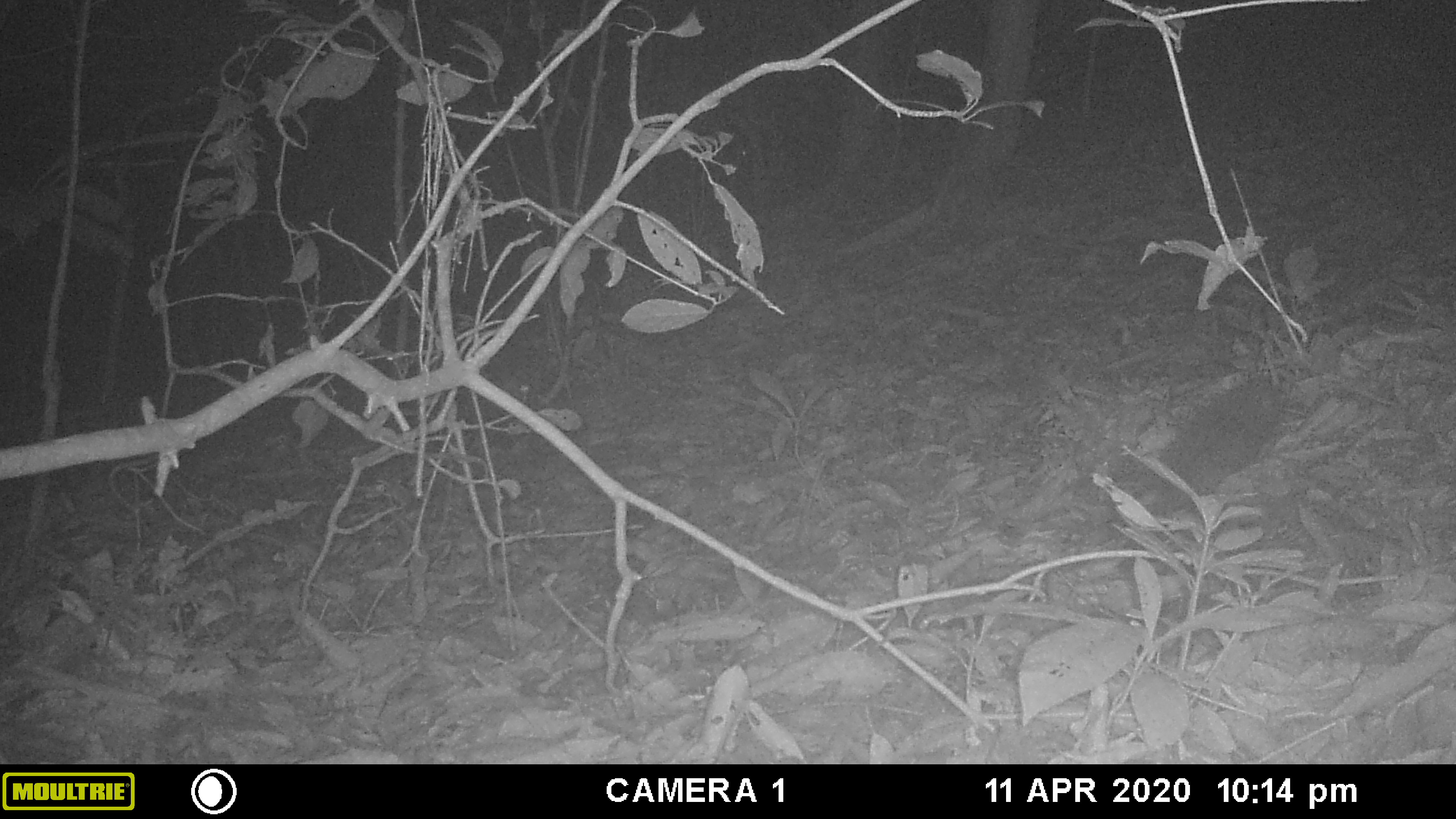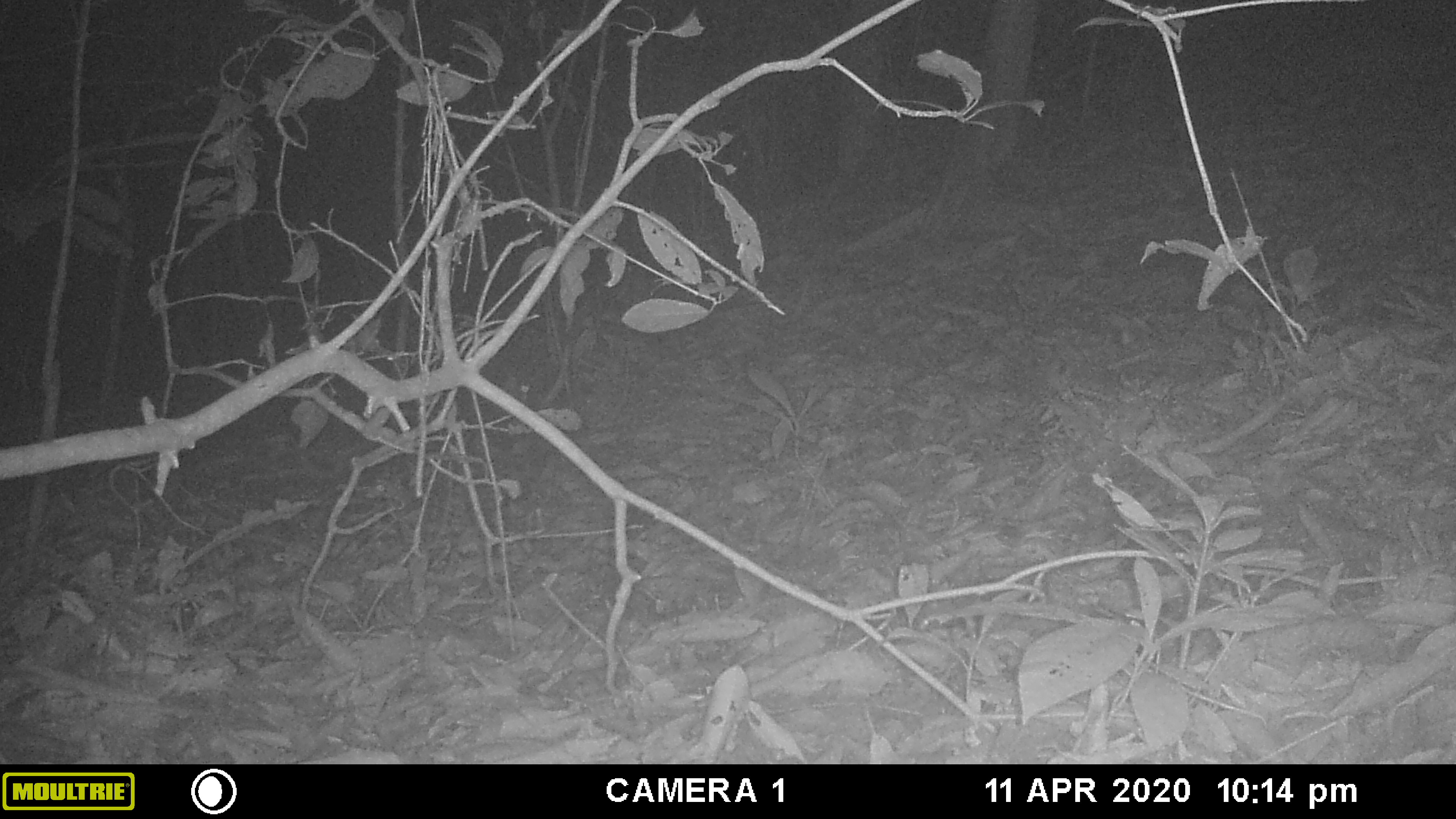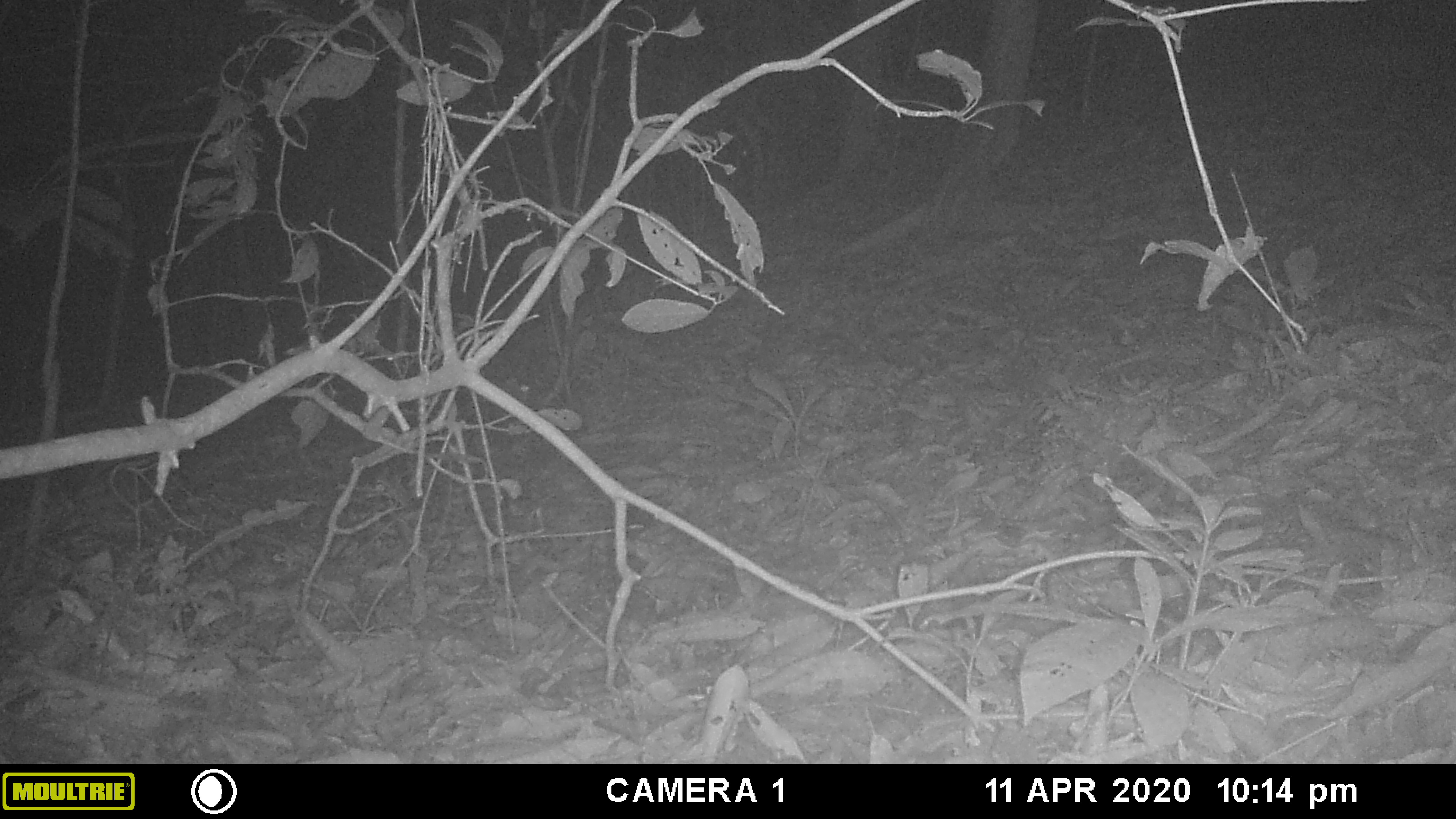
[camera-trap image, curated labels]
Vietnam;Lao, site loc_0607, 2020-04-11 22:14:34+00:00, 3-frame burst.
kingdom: Animalia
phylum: Chordata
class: Mammalia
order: Carnivora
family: Mustelidae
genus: Melogale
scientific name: Melogale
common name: ferret badger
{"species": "ferret badger (Melogale)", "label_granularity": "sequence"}